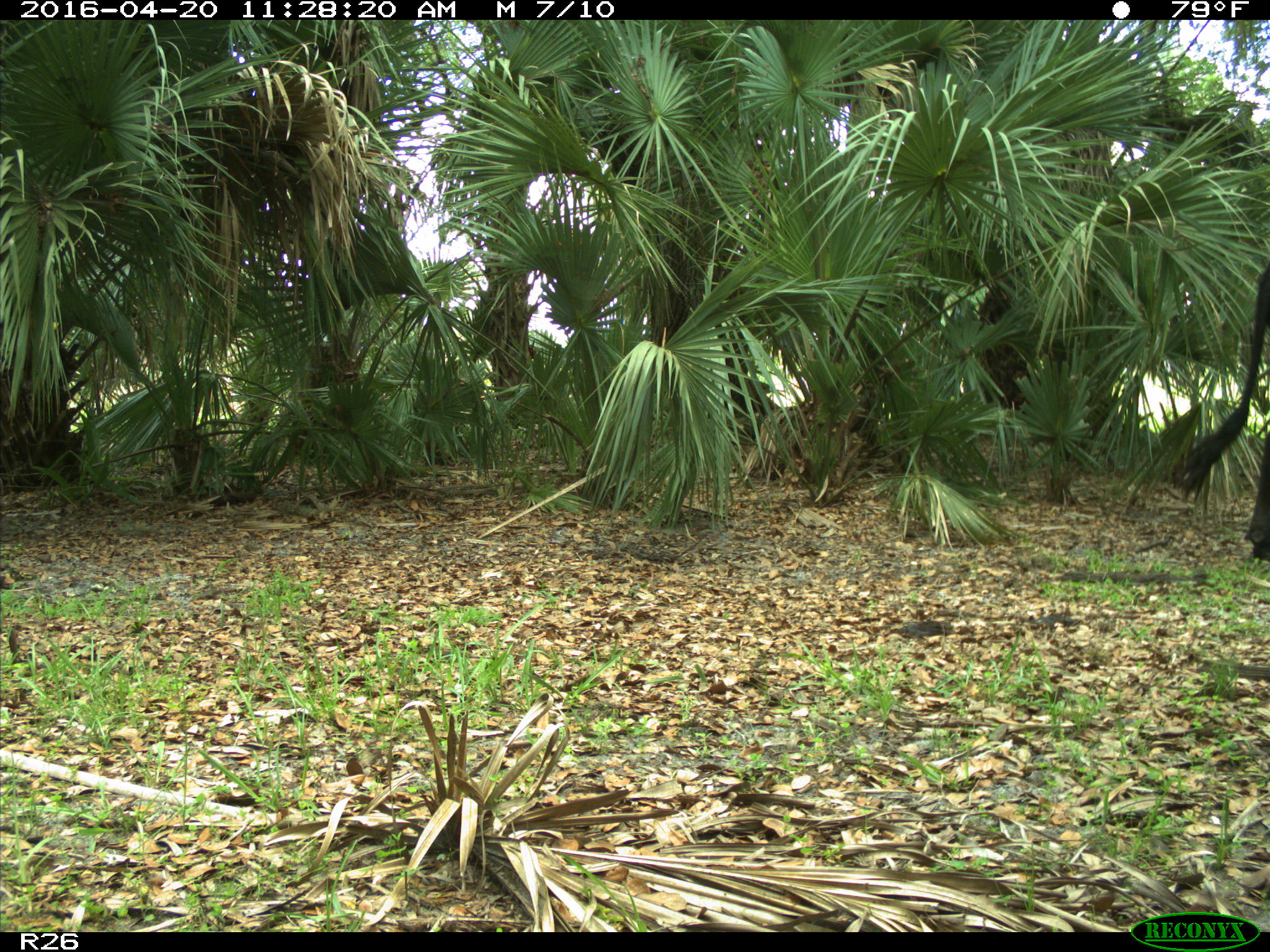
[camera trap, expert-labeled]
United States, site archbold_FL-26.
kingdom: Animalia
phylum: Chordata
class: Mammalia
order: Artiodactyla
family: Bovidae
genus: Bos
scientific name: Bos taurus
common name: domestic cow